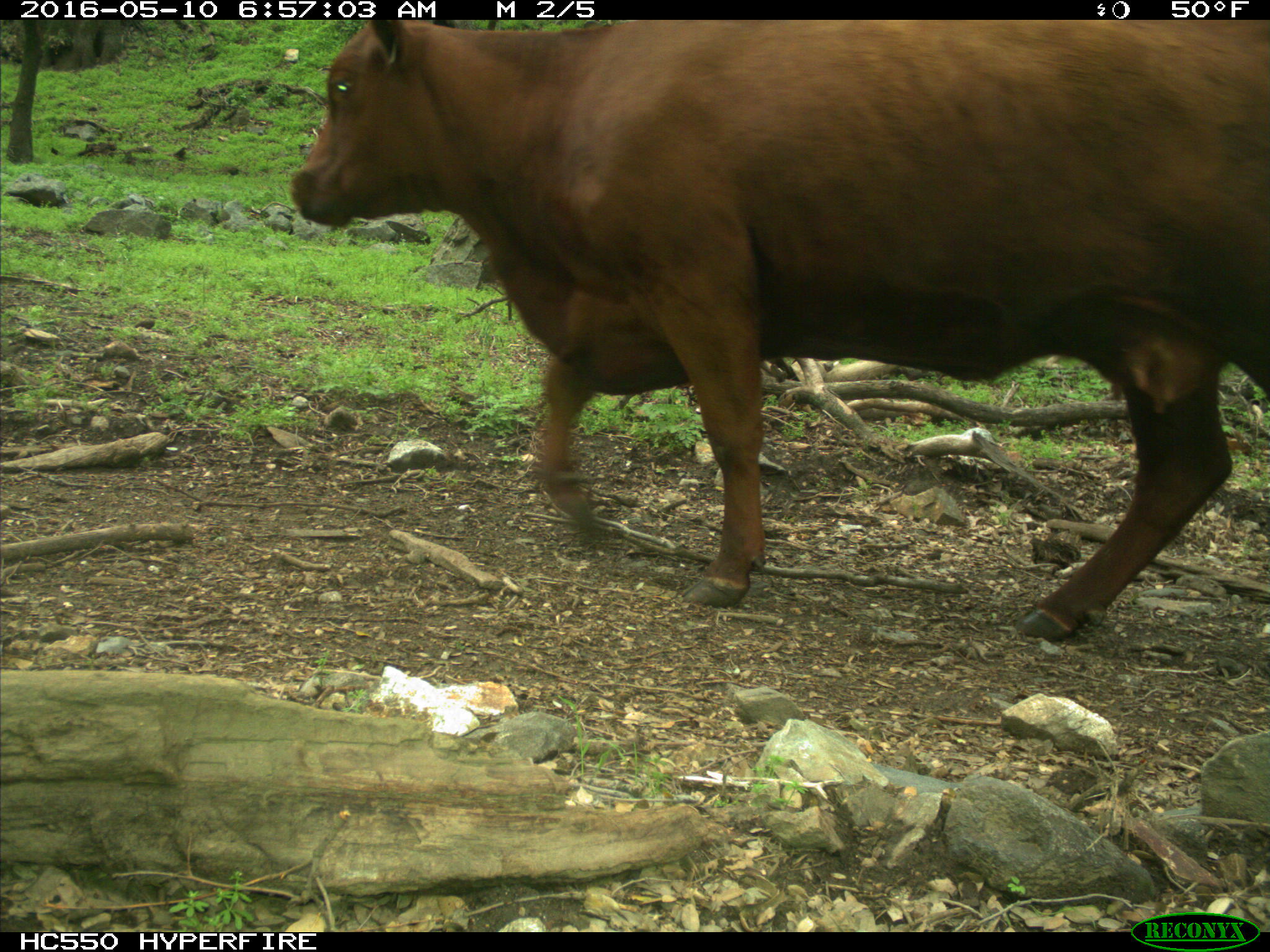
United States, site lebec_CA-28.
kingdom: Animalia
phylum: Chordata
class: Mammalia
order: Artiodactyla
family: Bovidae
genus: Bos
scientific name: Bos taurus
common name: domestic cow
Bos taurus (domestic cow).